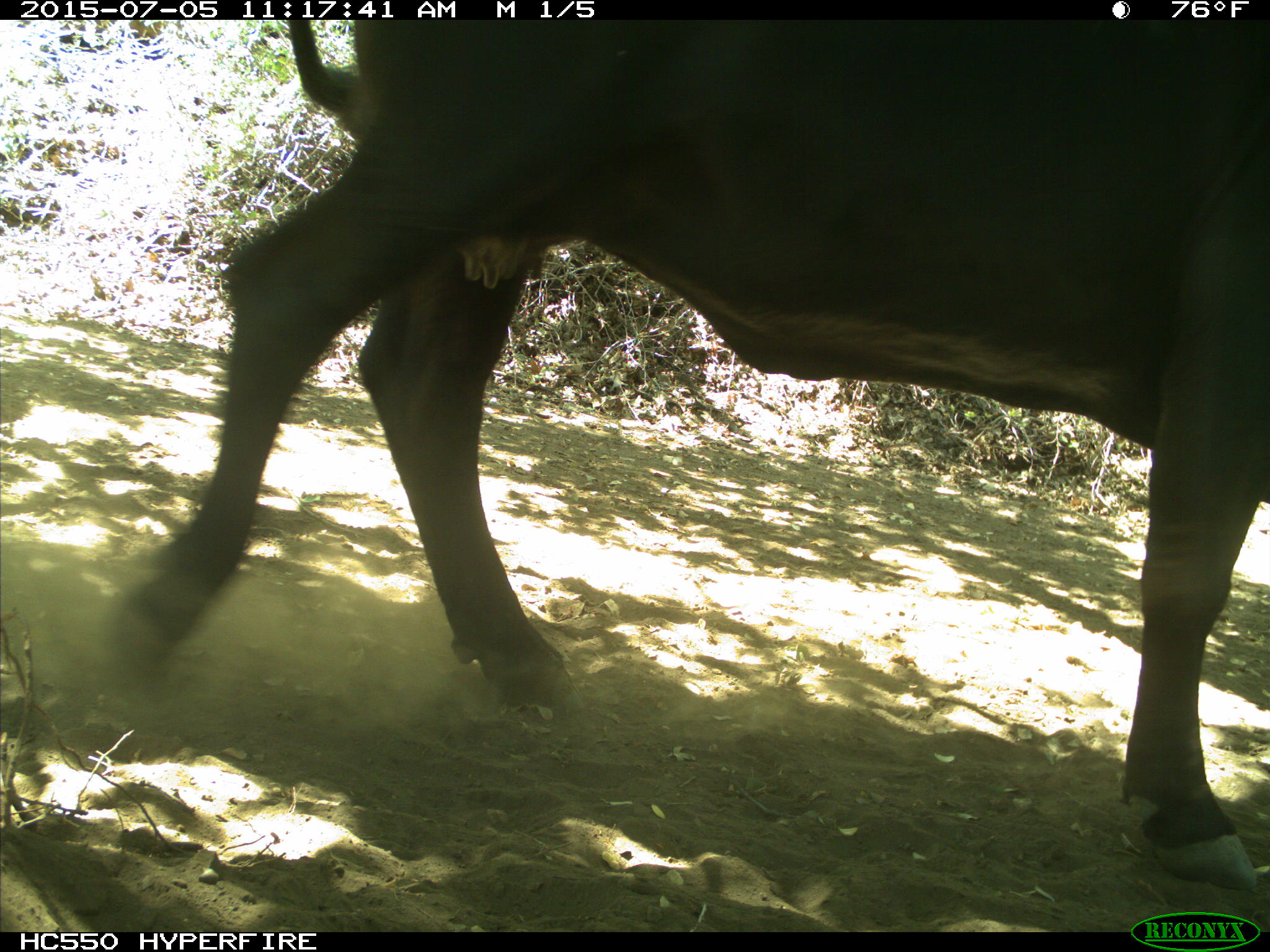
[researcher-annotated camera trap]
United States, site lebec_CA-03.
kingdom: Animalia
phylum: Chordata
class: Mammalia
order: Artiodactyla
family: Bovidae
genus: Bos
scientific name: Bos taurus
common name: domestic cow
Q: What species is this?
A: Bos taurus (domestic cow).